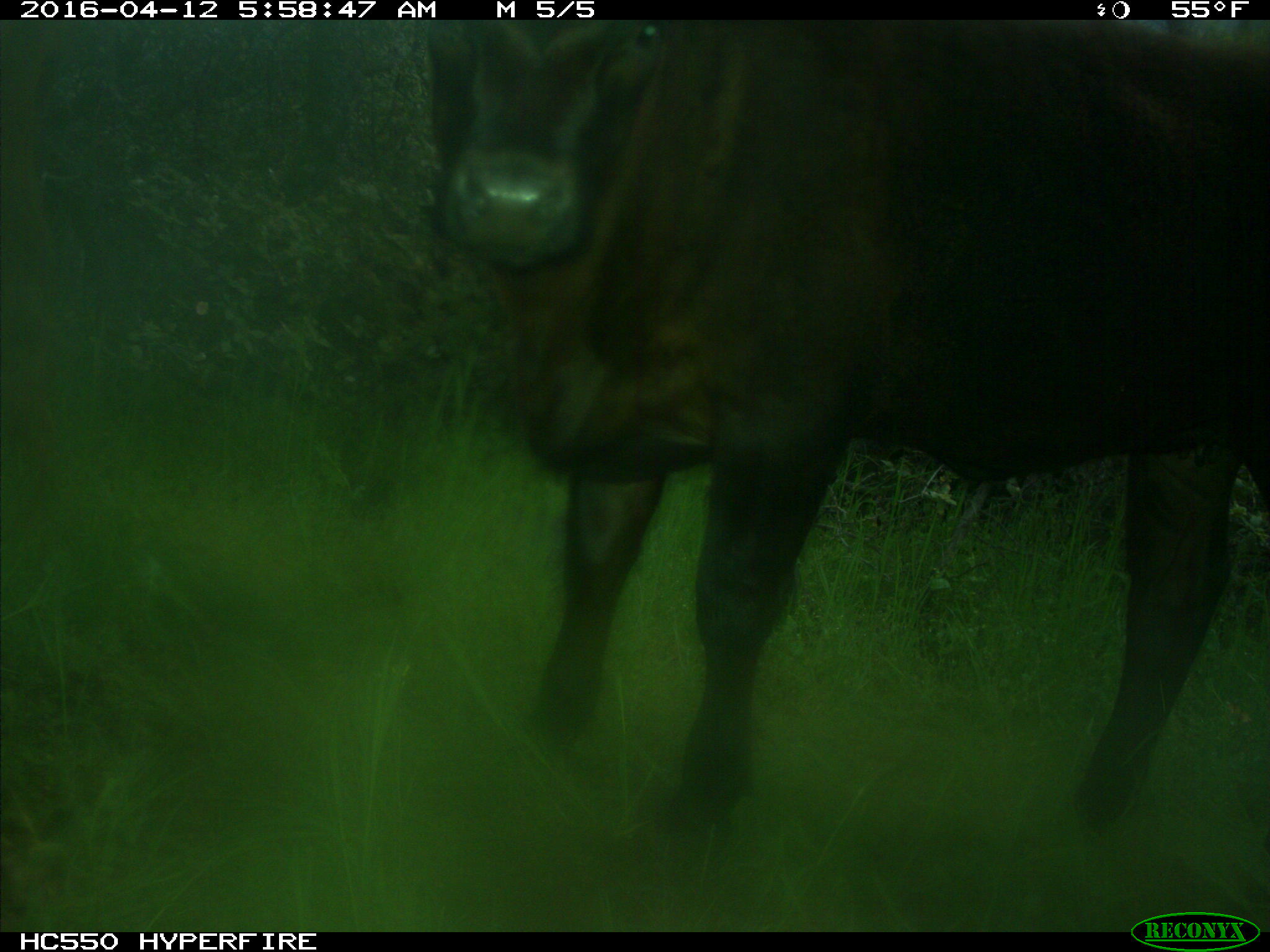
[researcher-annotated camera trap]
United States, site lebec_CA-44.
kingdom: Animalia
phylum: Chordata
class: Mammalia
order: Artiodactyla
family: Bovidae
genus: Bos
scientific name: Bos taurus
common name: domestic cow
Bos taurus (domestic cow).